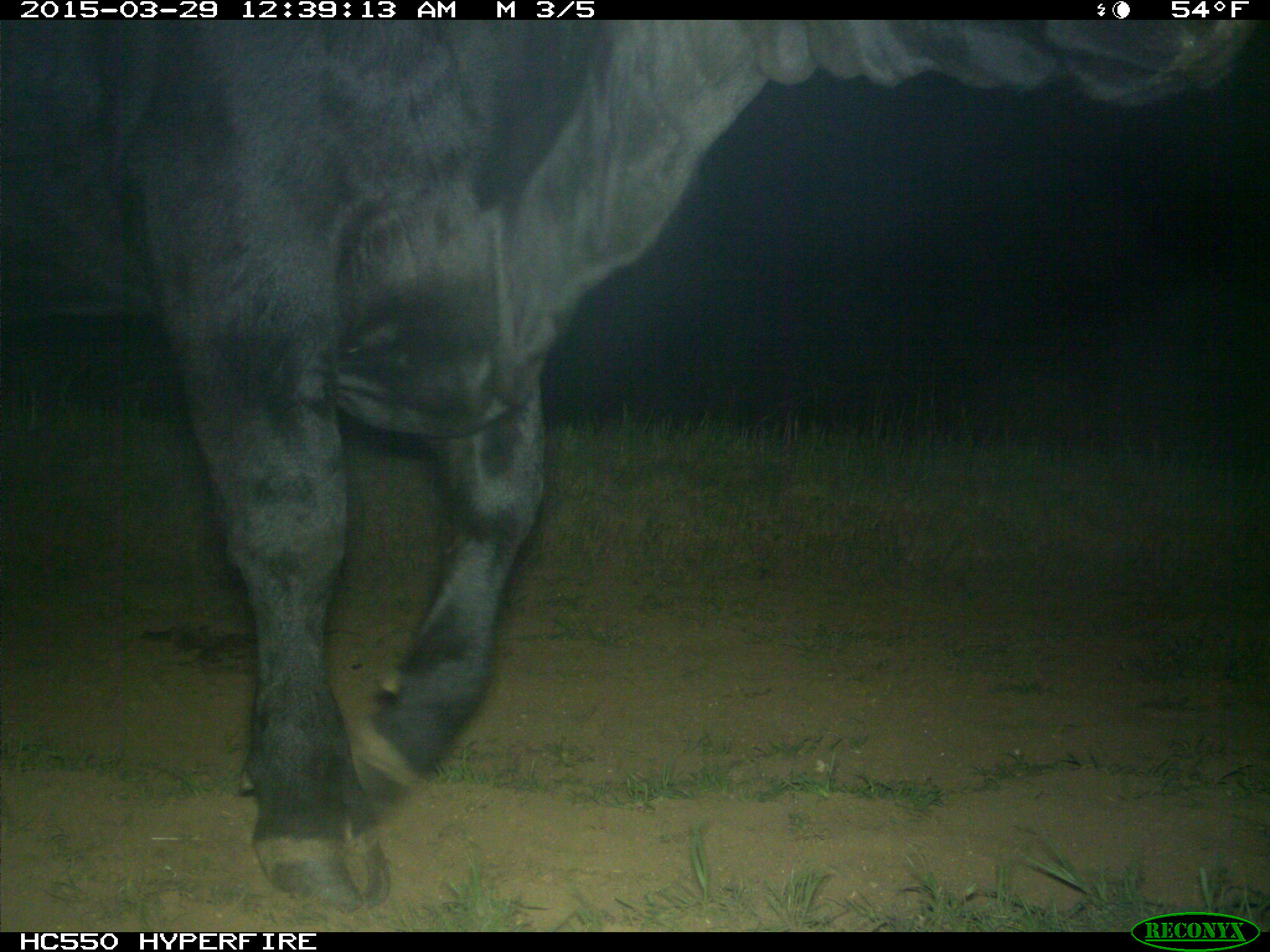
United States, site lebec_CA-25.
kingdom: Animalia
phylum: Chordata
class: Mammalia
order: Artiodactyla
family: Bovidae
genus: Bos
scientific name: Bos taurus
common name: domestic cow